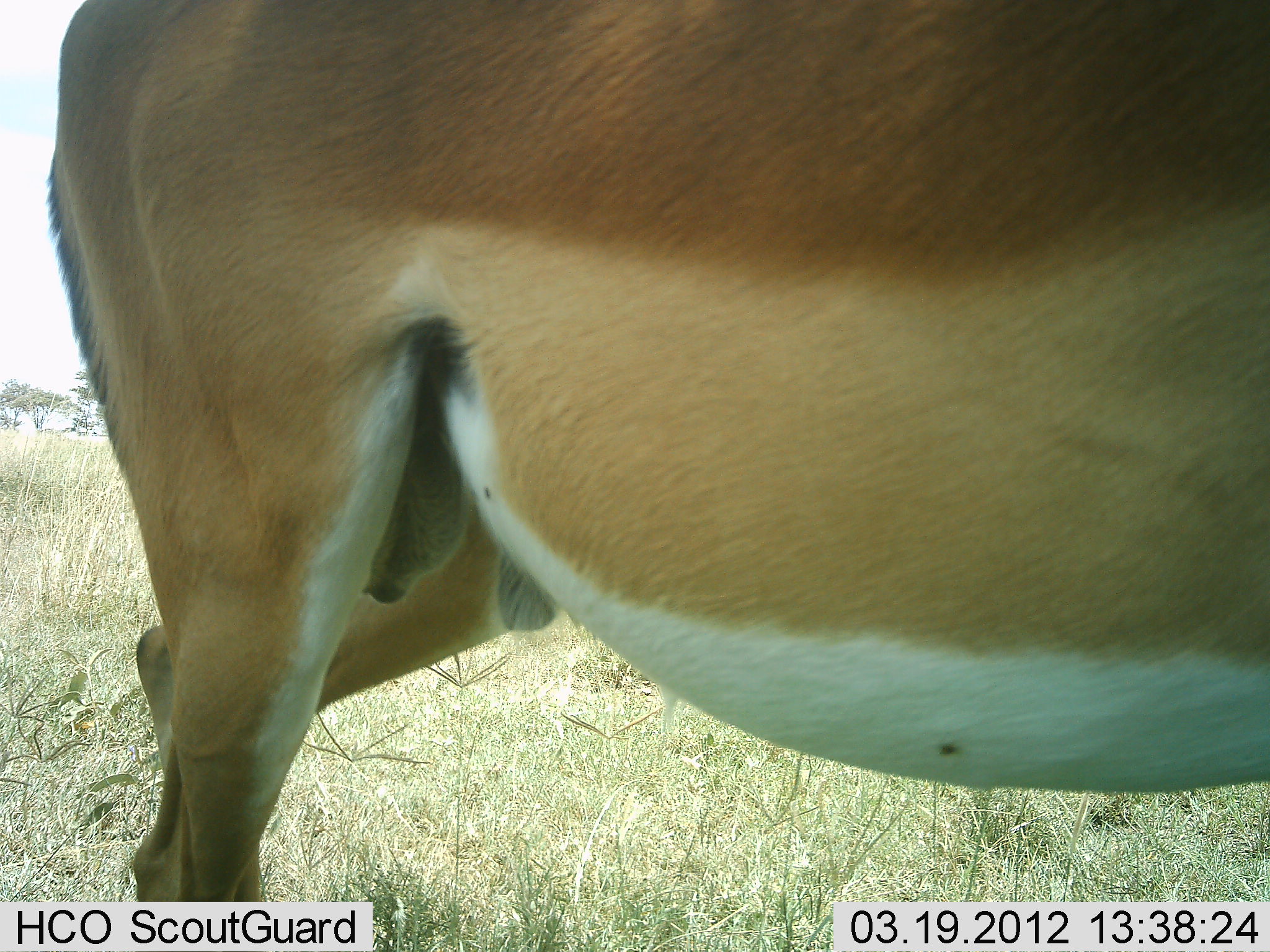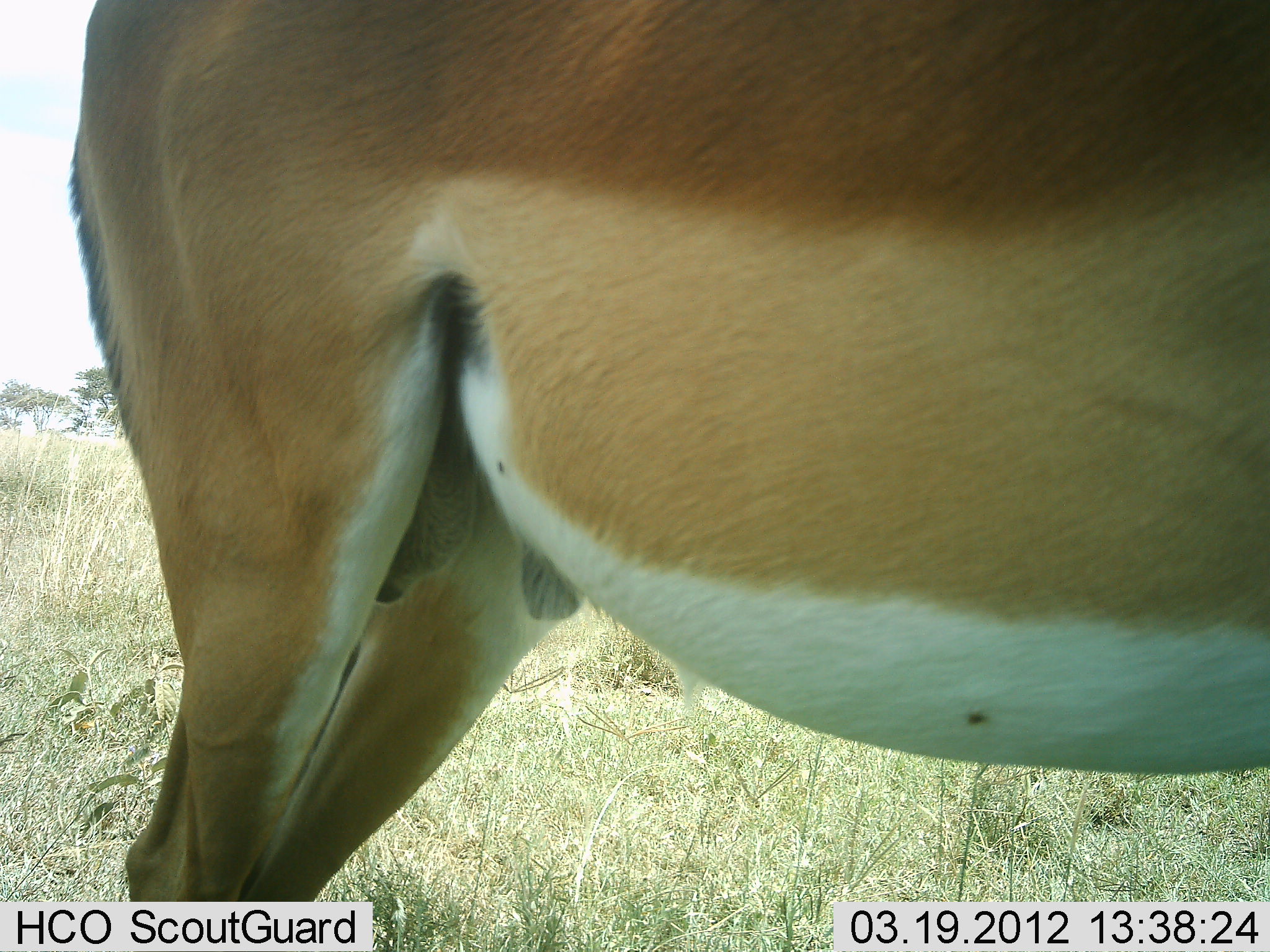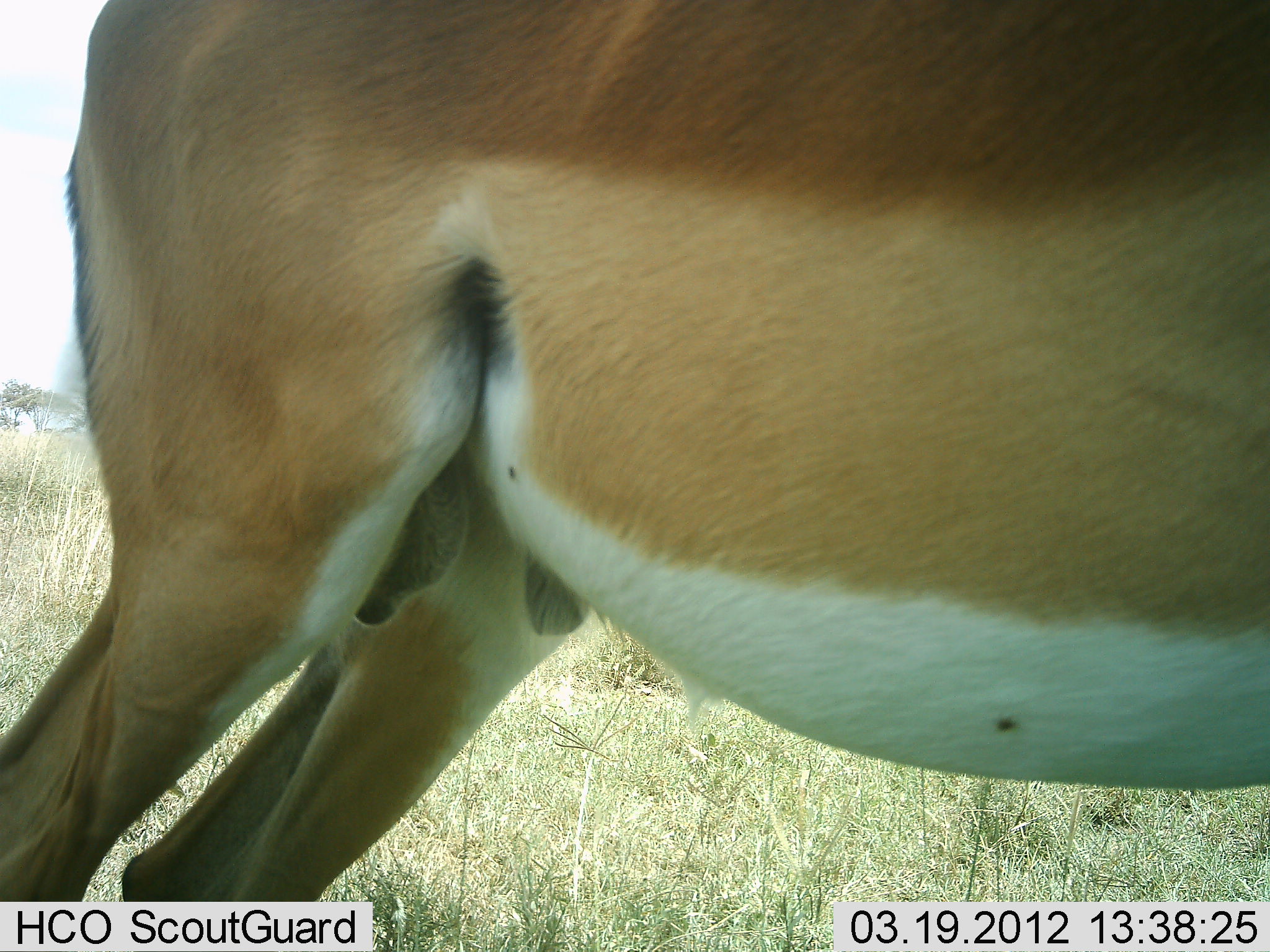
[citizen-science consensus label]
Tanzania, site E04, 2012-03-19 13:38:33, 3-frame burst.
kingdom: Animalia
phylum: Chordata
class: Mammalia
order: Artiodactyla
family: Bovidae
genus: Aepyceros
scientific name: Aepyceros melampus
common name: impala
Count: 1.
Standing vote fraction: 100%.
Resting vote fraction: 0%.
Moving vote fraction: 6%.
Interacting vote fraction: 0%.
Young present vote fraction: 0%.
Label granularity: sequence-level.